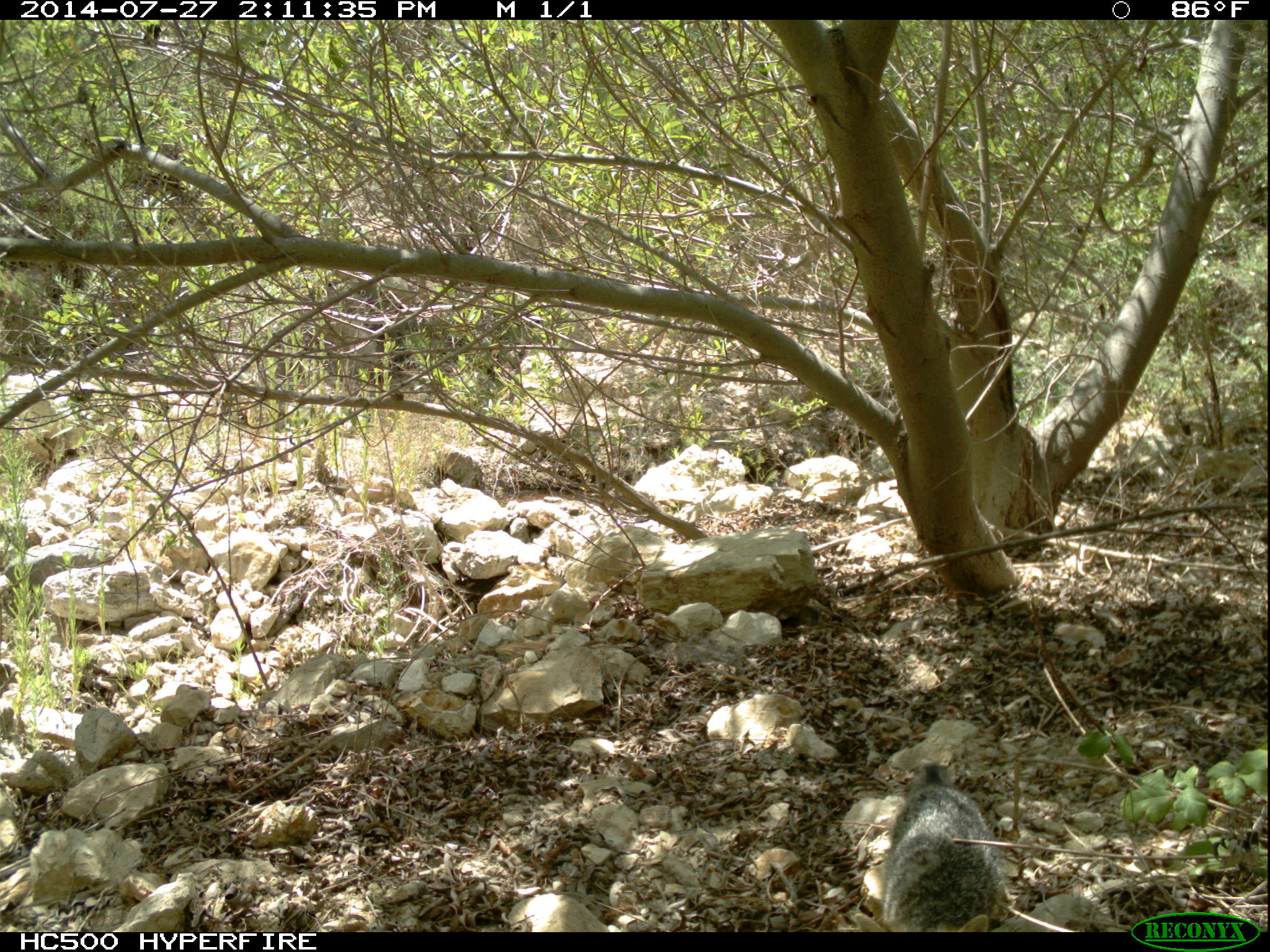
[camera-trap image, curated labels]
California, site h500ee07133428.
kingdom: Animalia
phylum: Chordata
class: Mammalia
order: Carnivora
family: Canidae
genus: Urocyon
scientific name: Urocyon littoralis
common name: island fox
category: fox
Fox (island fox) (Urocyon littoralis).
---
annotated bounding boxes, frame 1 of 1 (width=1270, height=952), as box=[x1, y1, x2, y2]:
fox: box=[873, 762, 1009, 932]